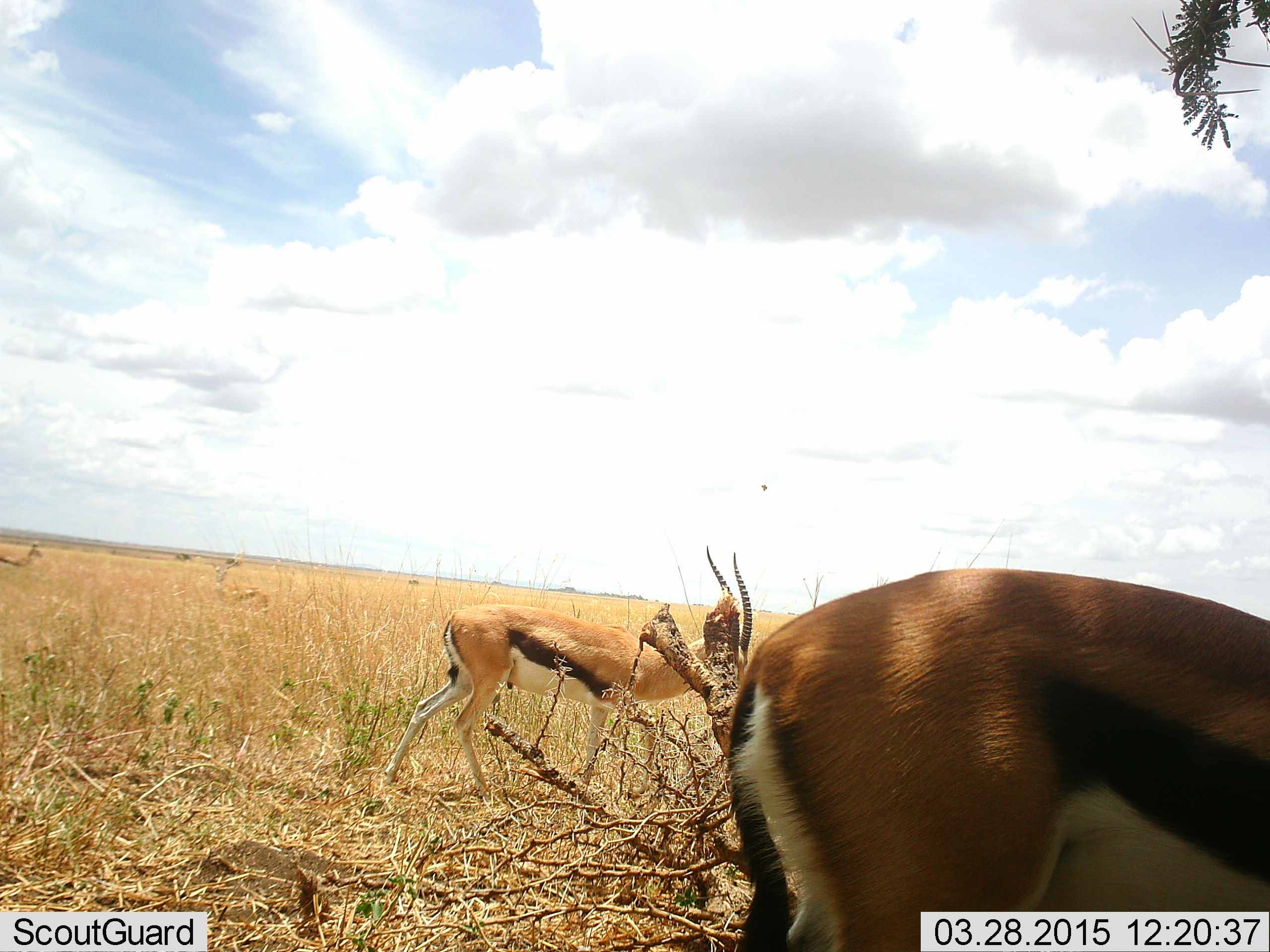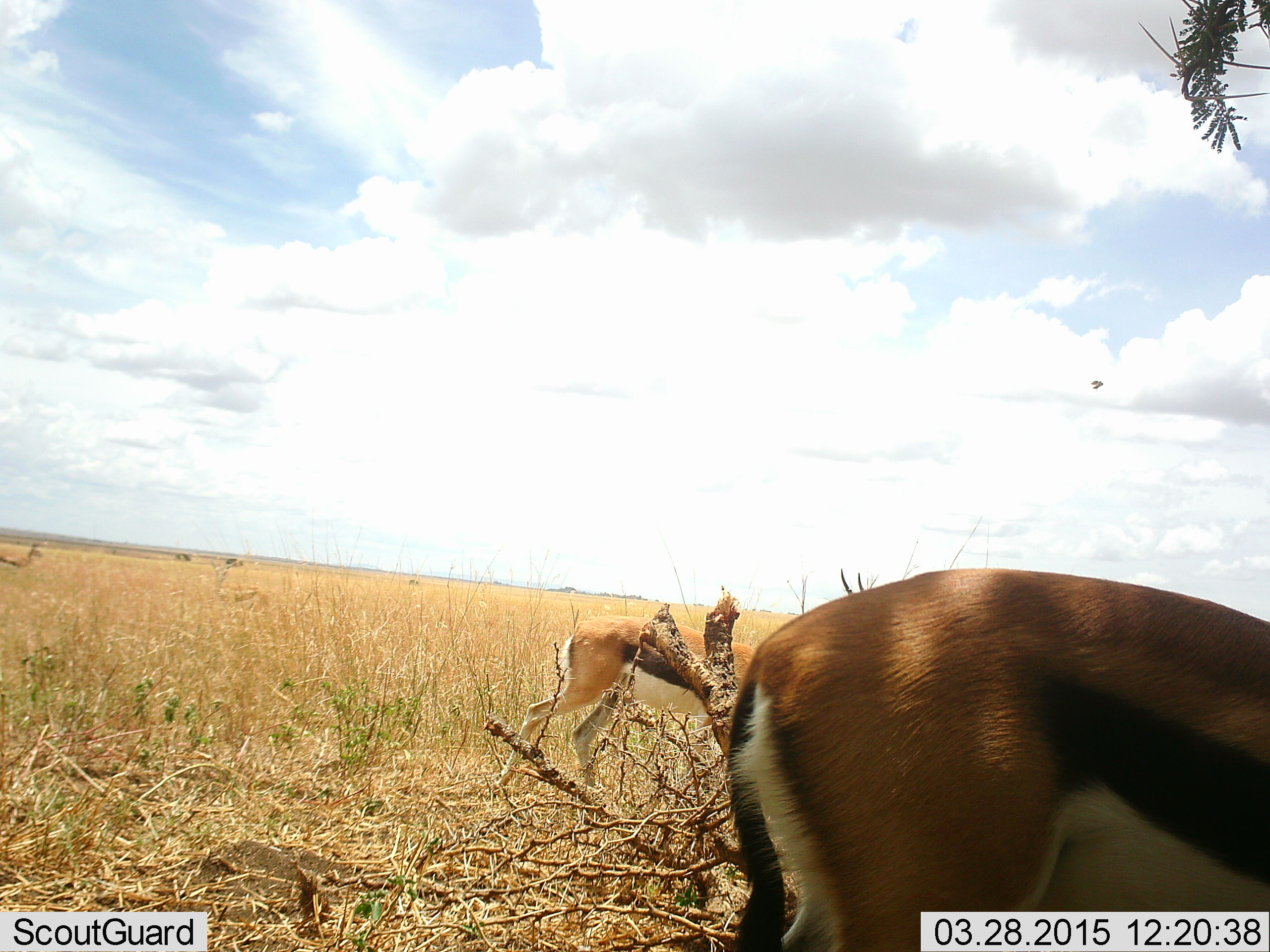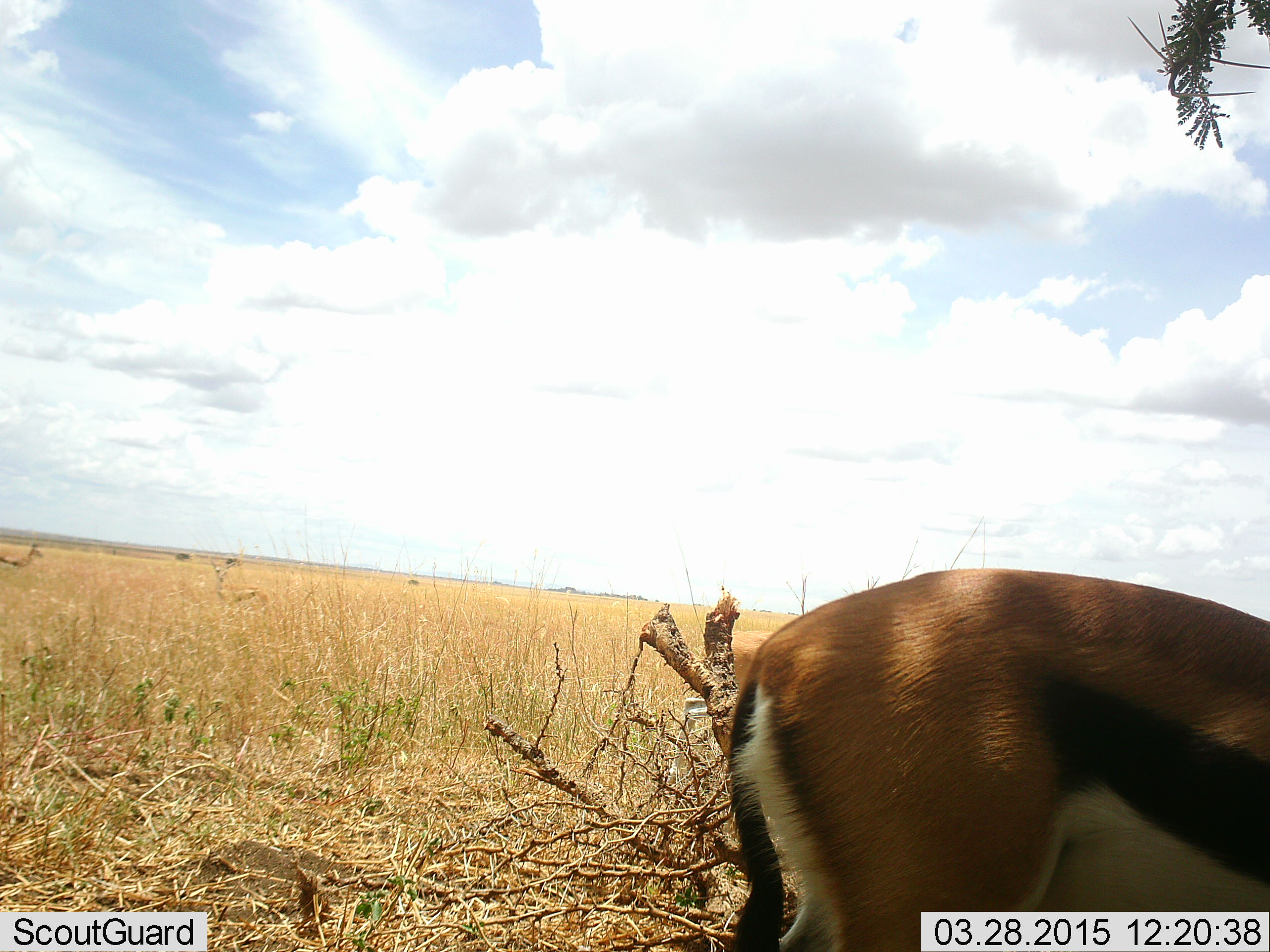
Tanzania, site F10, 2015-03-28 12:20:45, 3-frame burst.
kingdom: Animalia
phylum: Chordata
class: Mammalia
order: Artiodactyla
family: Bovidae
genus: Eudorcas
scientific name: Eudorcas thomsonii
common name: thomson's gazelle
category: gazellethomsons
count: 3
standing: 93%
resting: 7%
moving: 67%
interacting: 0%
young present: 0%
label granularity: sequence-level